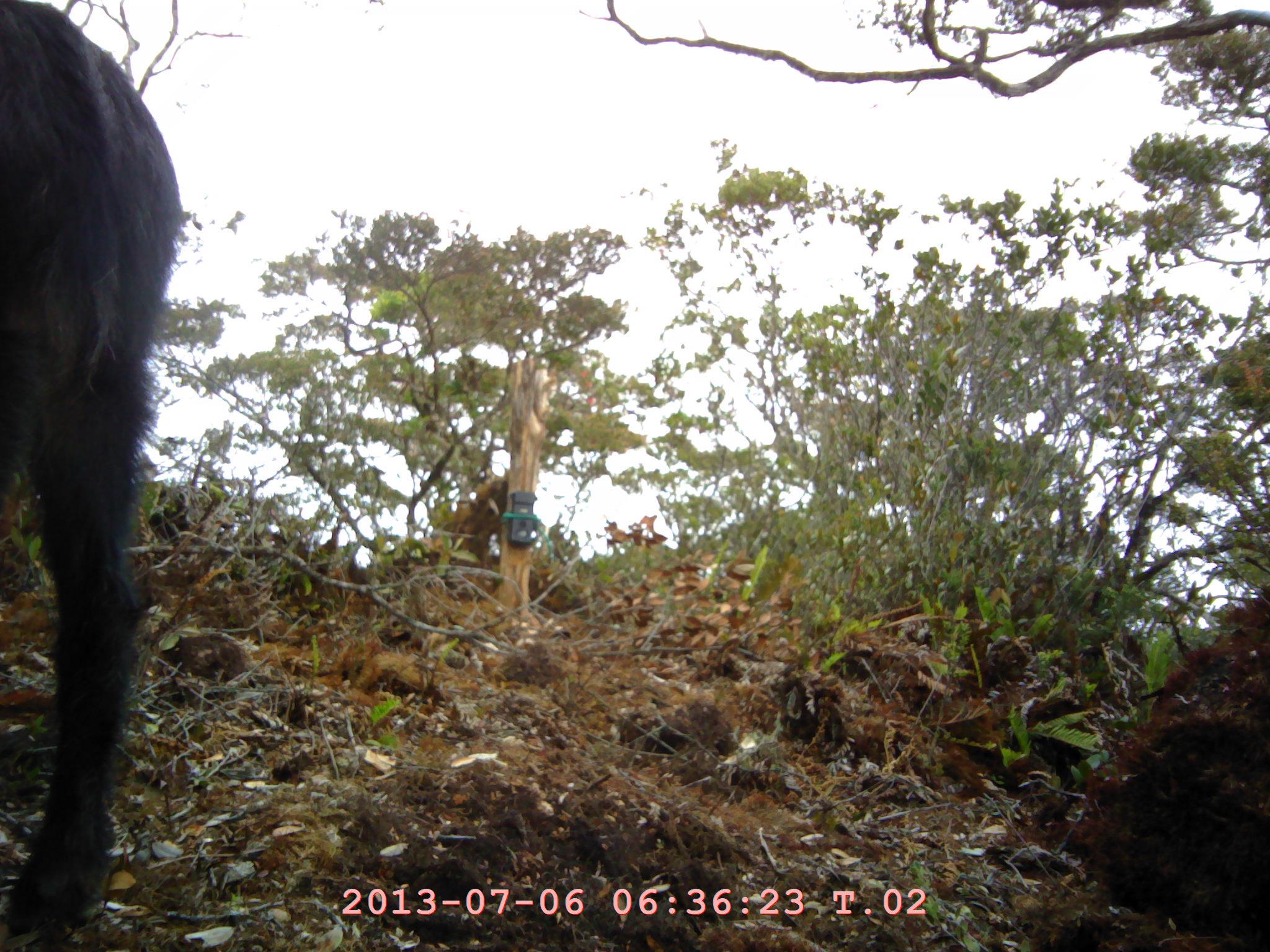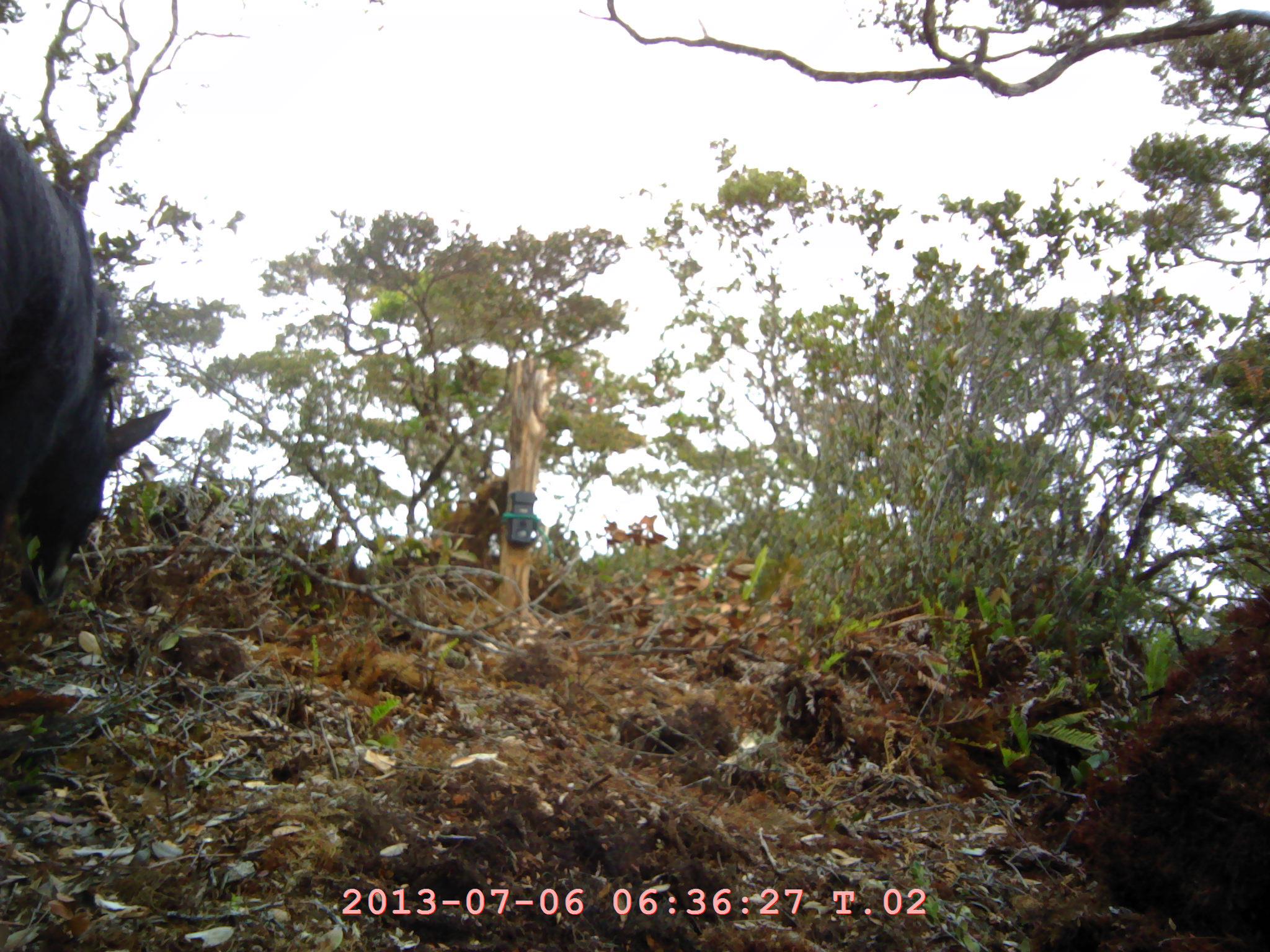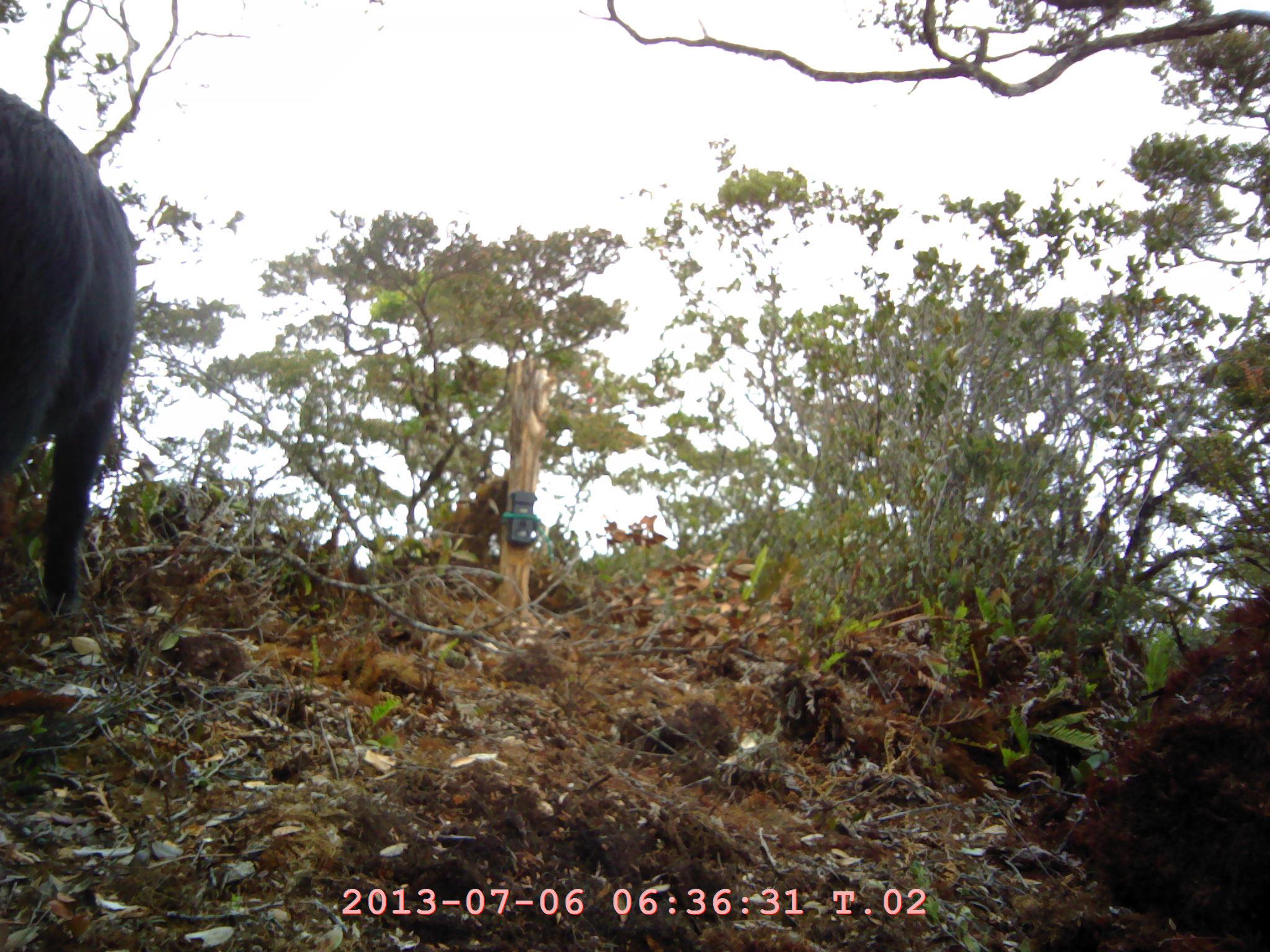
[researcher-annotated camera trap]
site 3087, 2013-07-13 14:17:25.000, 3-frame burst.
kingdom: Animalia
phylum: Chordata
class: Mammalia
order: Artiodactyla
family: Bovidae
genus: Capricornis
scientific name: Capricornis sumatraensis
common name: southern serow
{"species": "Capricornis sumatraensis (southern serow)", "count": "1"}